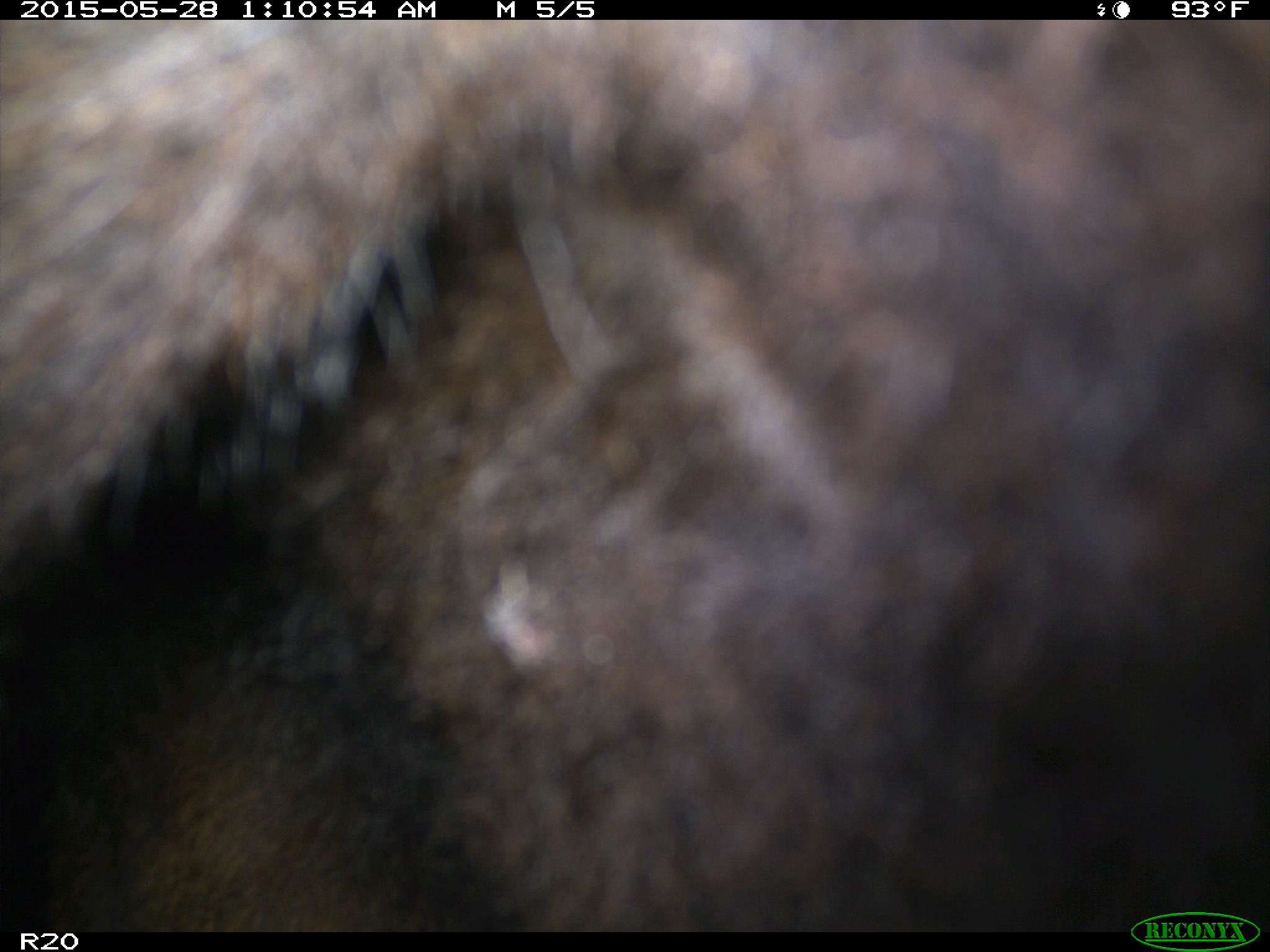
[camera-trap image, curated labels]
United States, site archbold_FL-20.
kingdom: Animalia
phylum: Chordata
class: Mammalia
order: Artiodactyla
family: Bovidae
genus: Bos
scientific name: Bos taurus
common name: domestic cow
Bos taurus (domestic cow).